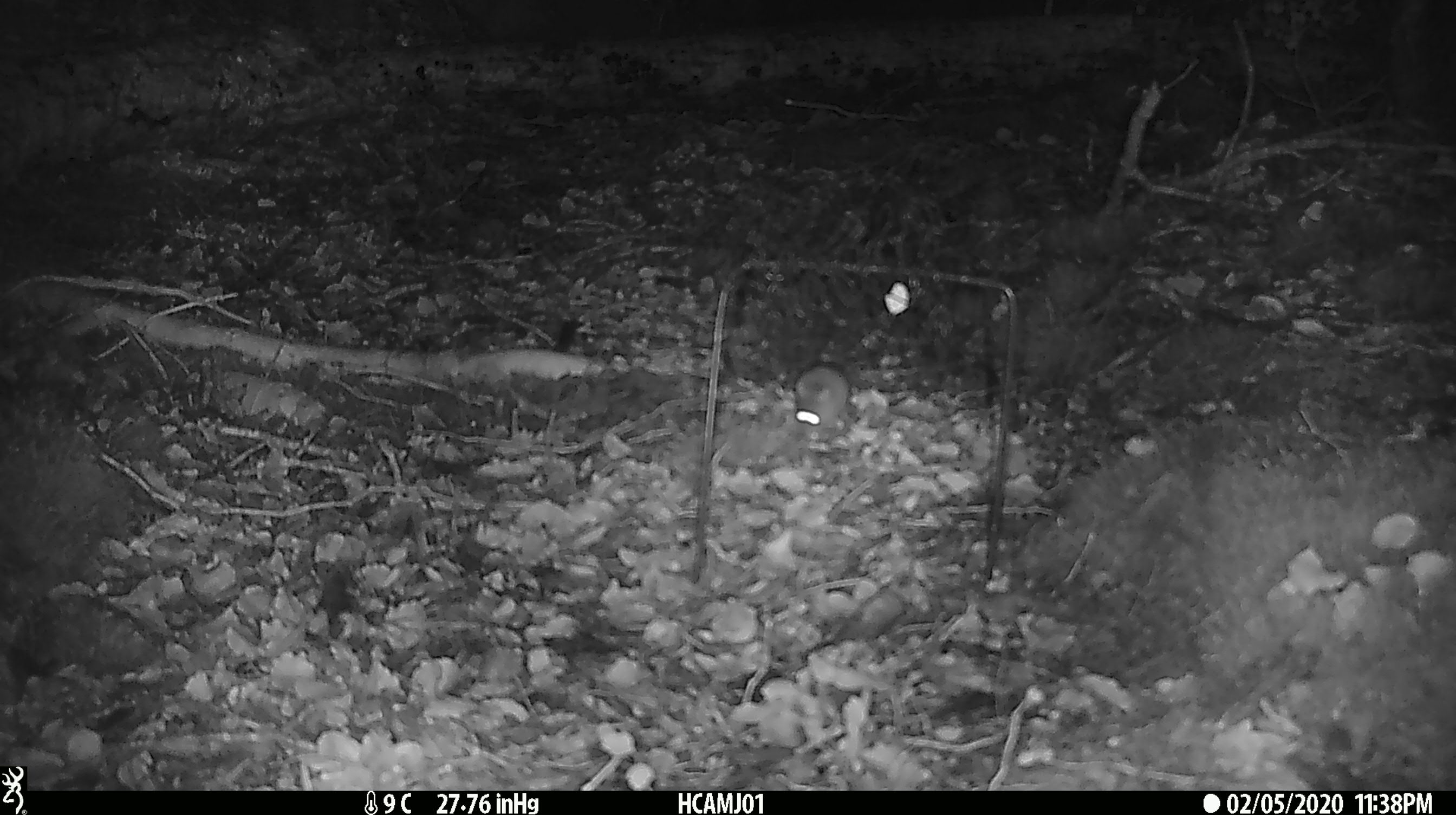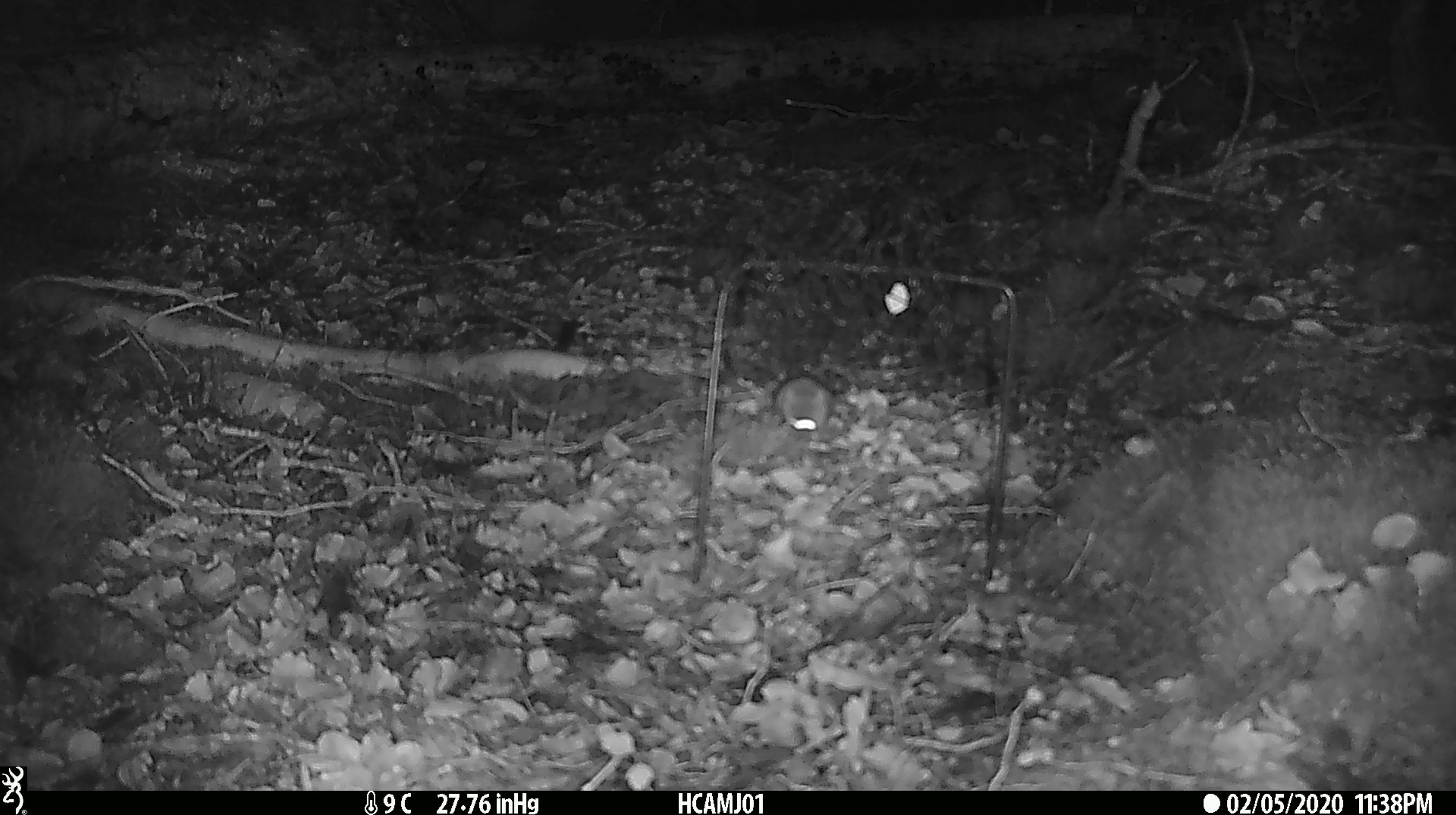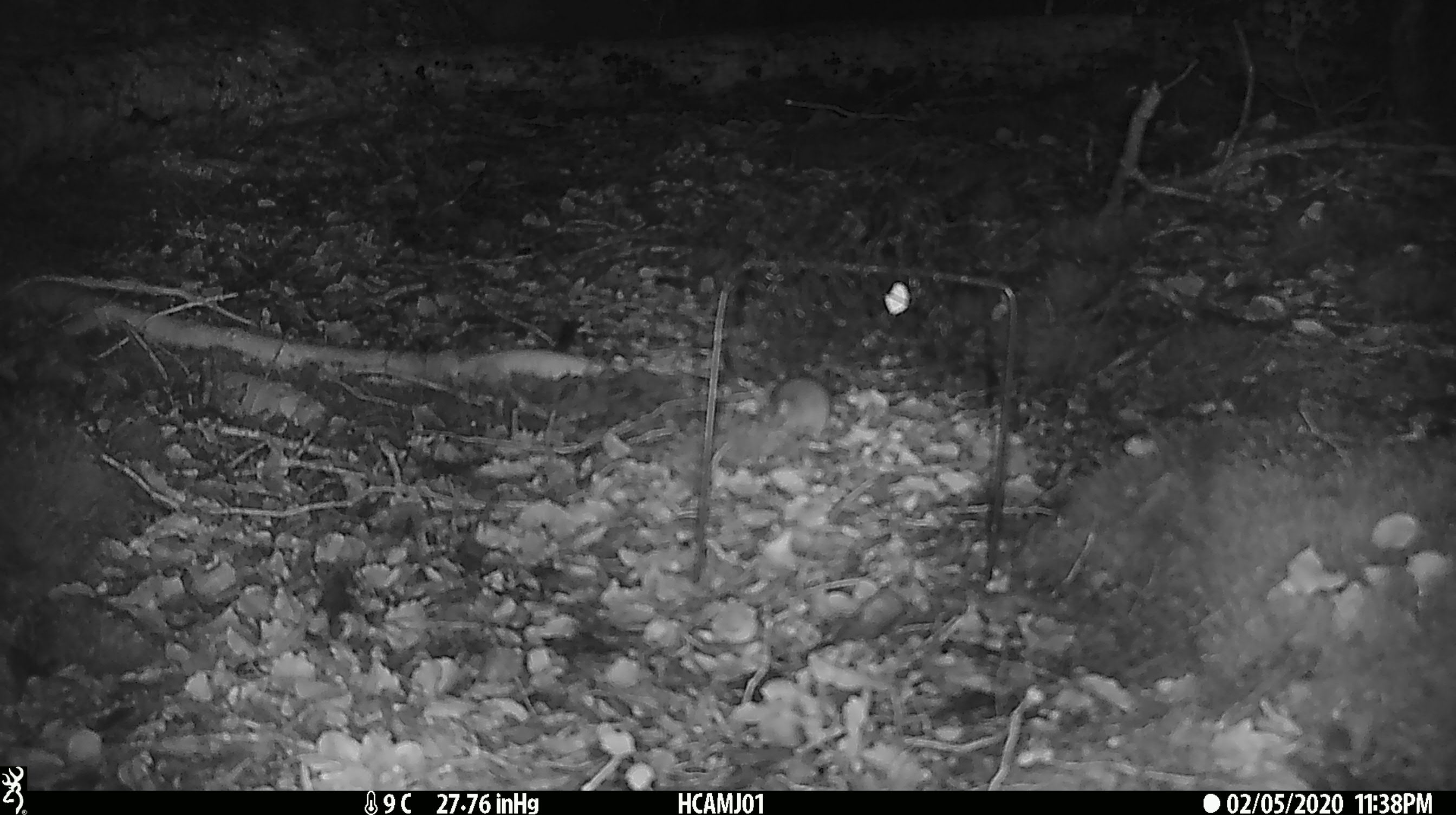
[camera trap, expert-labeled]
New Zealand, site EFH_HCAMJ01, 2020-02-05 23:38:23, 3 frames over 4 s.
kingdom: Animalia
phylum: Chordata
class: Mammalia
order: Rodentia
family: Muridae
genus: Mus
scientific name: Mus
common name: mouse